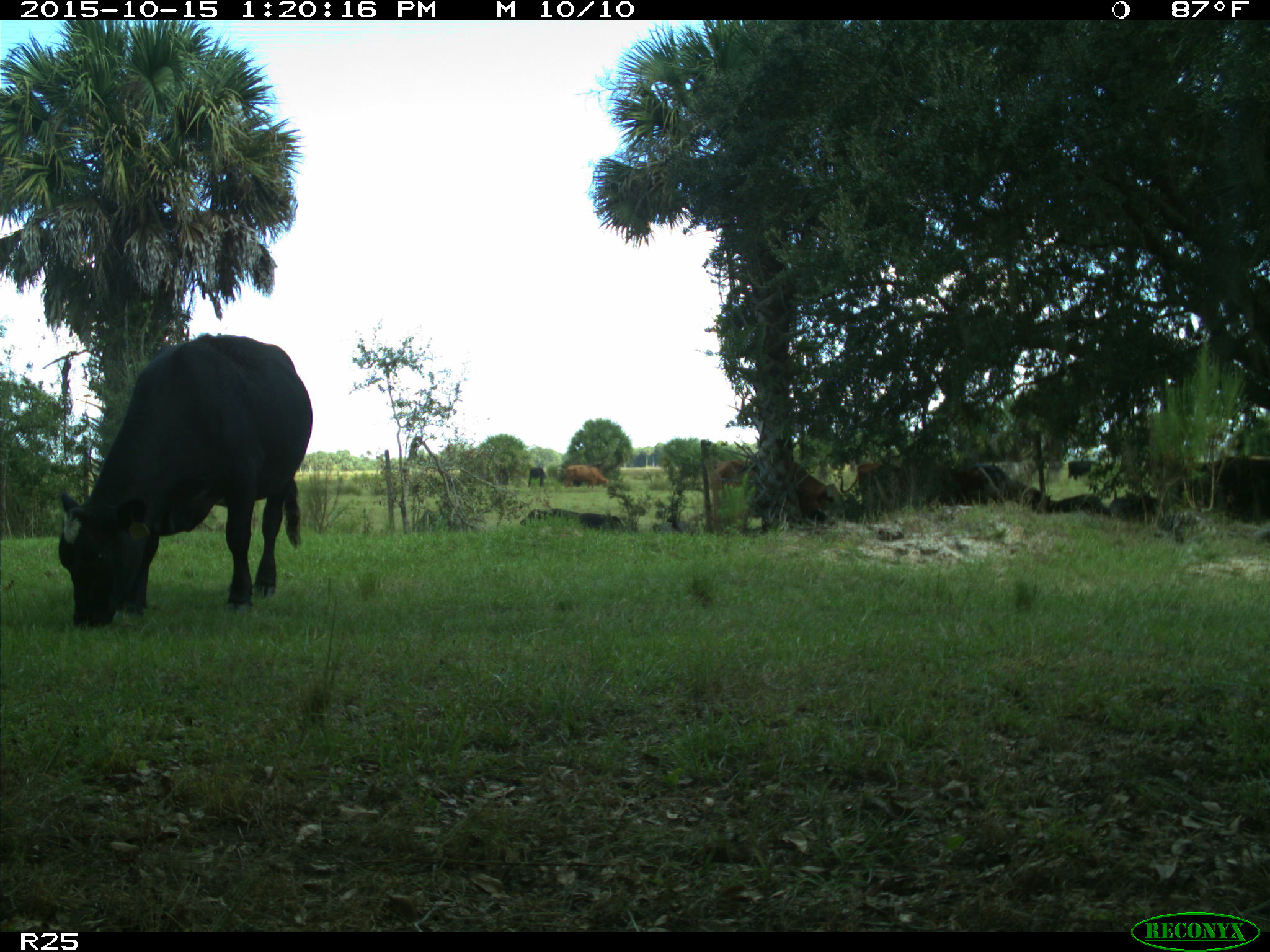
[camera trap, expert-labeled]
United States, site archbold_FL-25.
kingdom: Animalia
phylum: Chordata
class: Mammalia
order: Artiodactyla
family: Bovidae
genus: Bos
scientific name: Bos taurus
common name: domestic cow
Bos taurus (domestic cow).